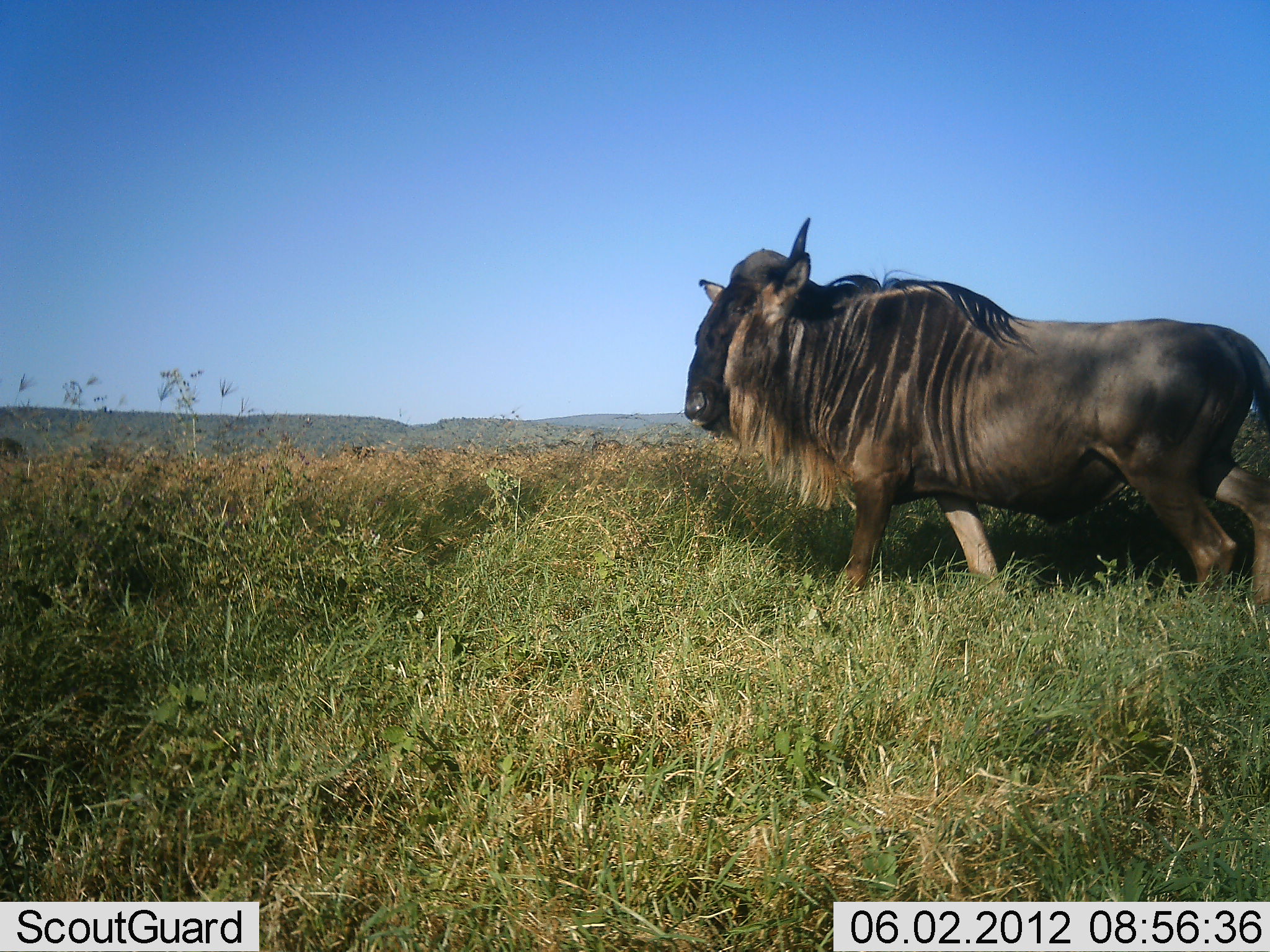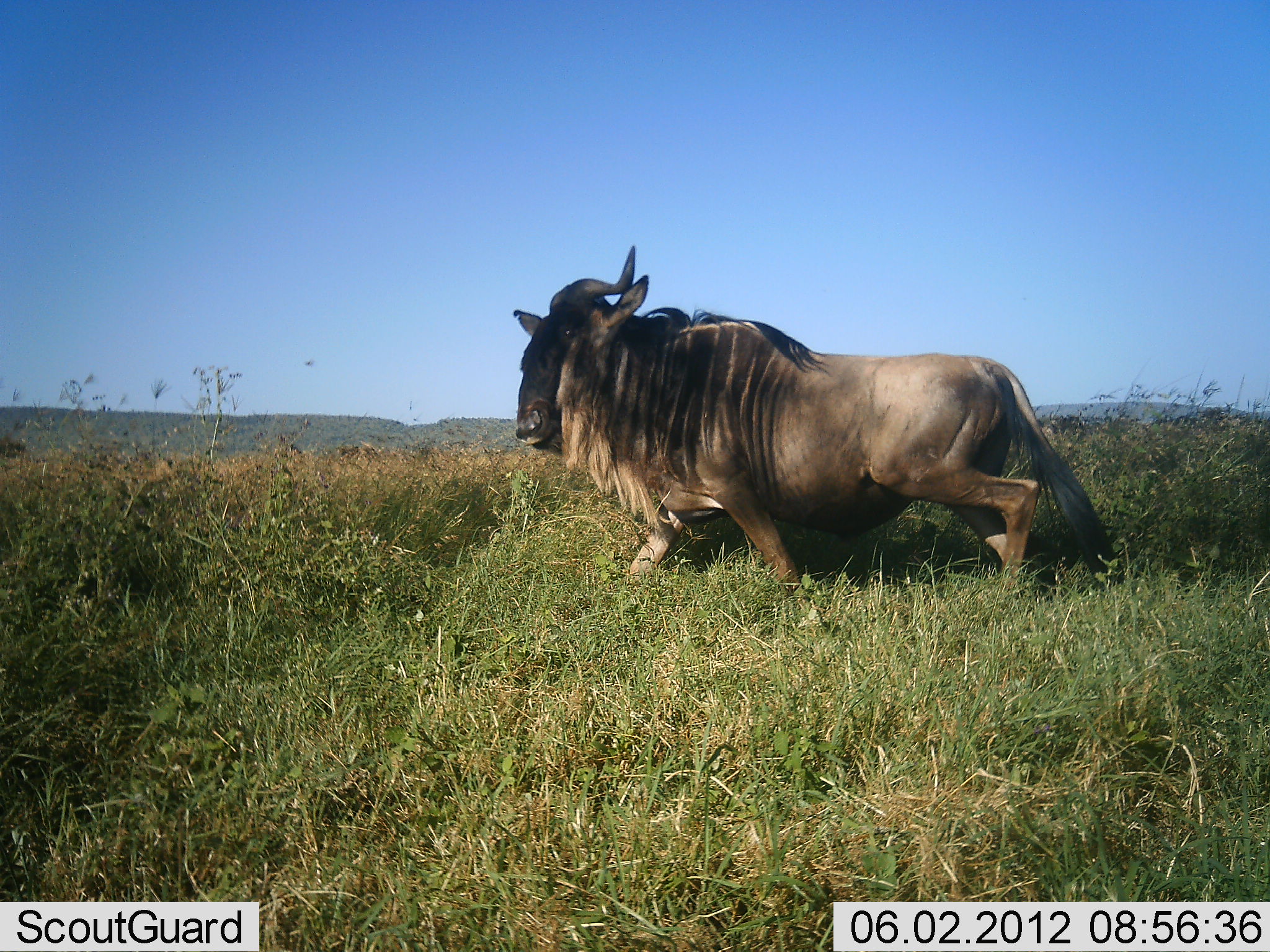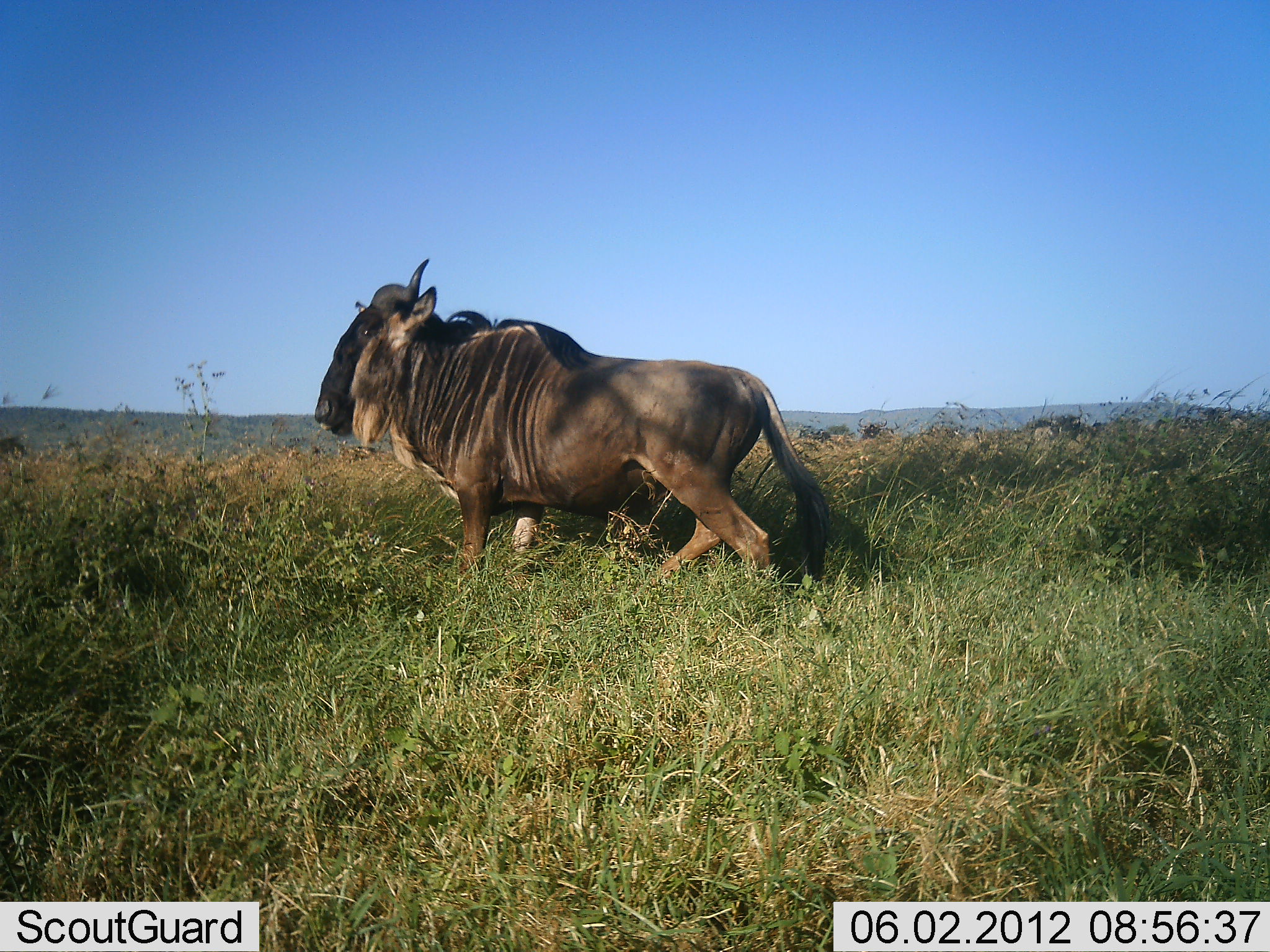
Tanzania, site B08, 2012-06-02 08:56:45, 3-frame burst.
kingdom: Animalia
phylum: Chordata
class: Mammalia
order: Artiodactyla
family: Bovidae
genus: Connochaetes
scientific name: Connochaetes taurinus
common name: blue wildebeest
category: wildebeest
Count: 1.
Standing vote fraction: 10%.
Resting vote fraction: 0%.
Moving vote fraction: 100%.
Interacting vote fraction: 0%.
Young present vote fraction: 0%.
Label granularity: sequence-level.